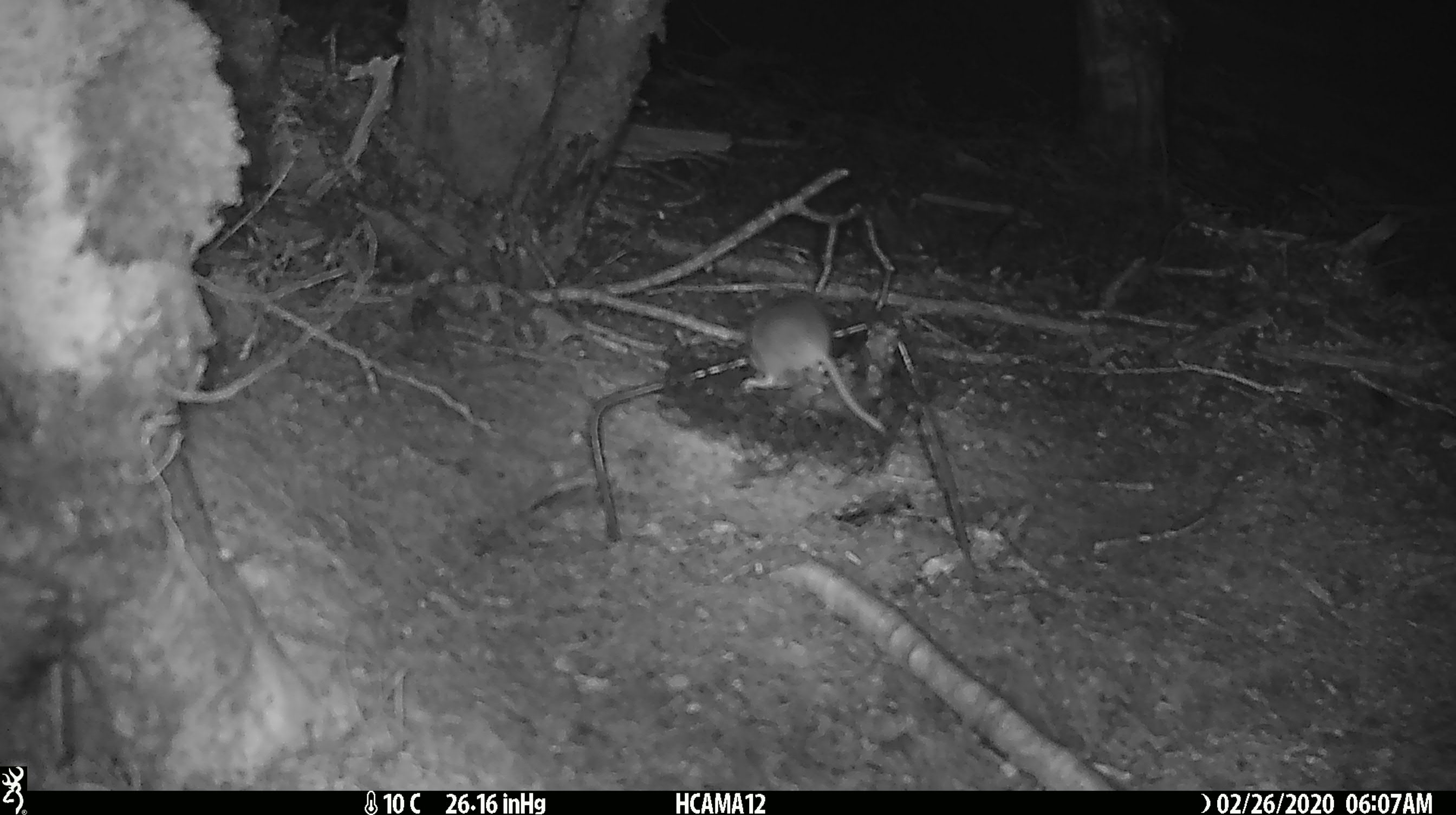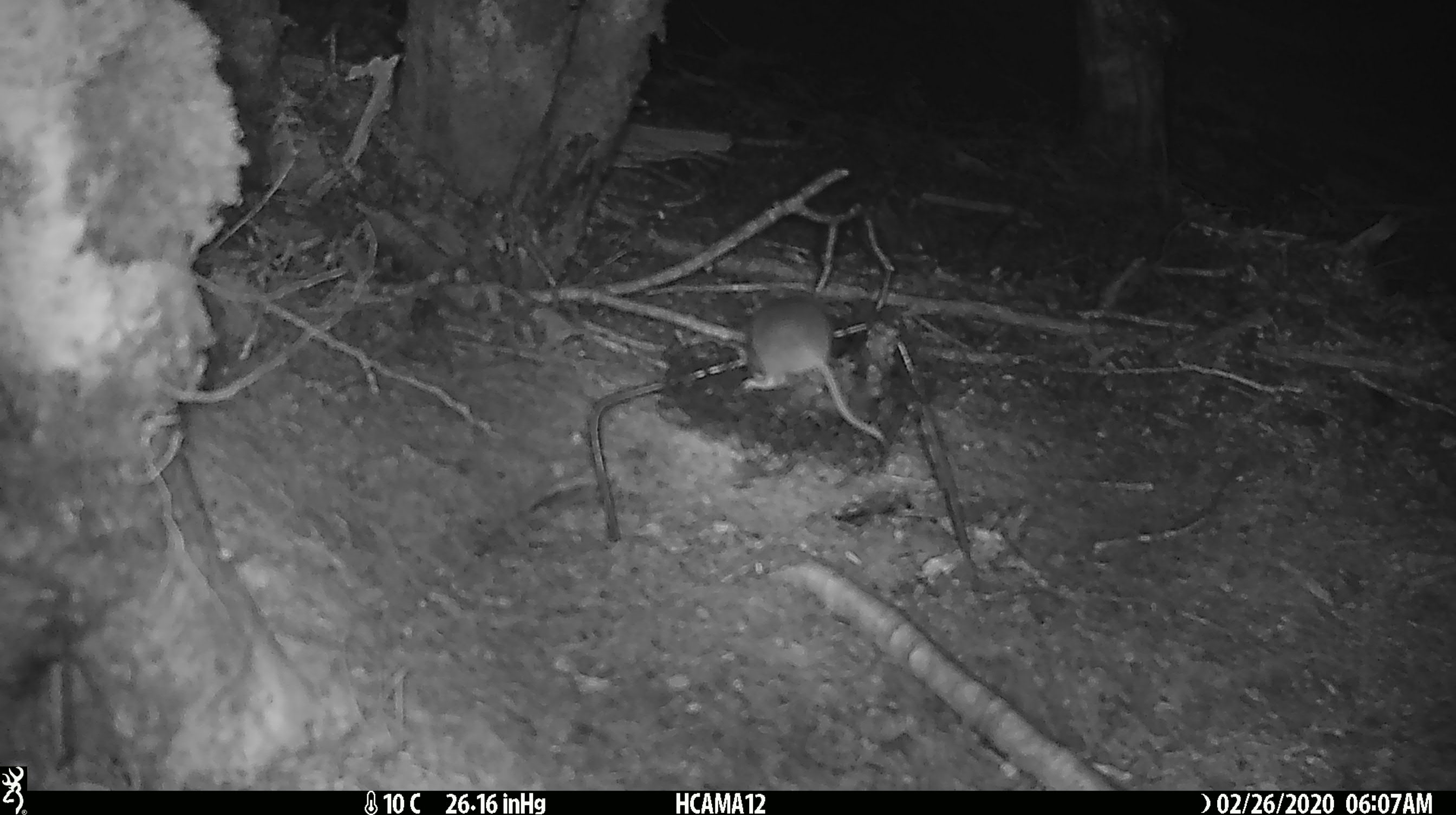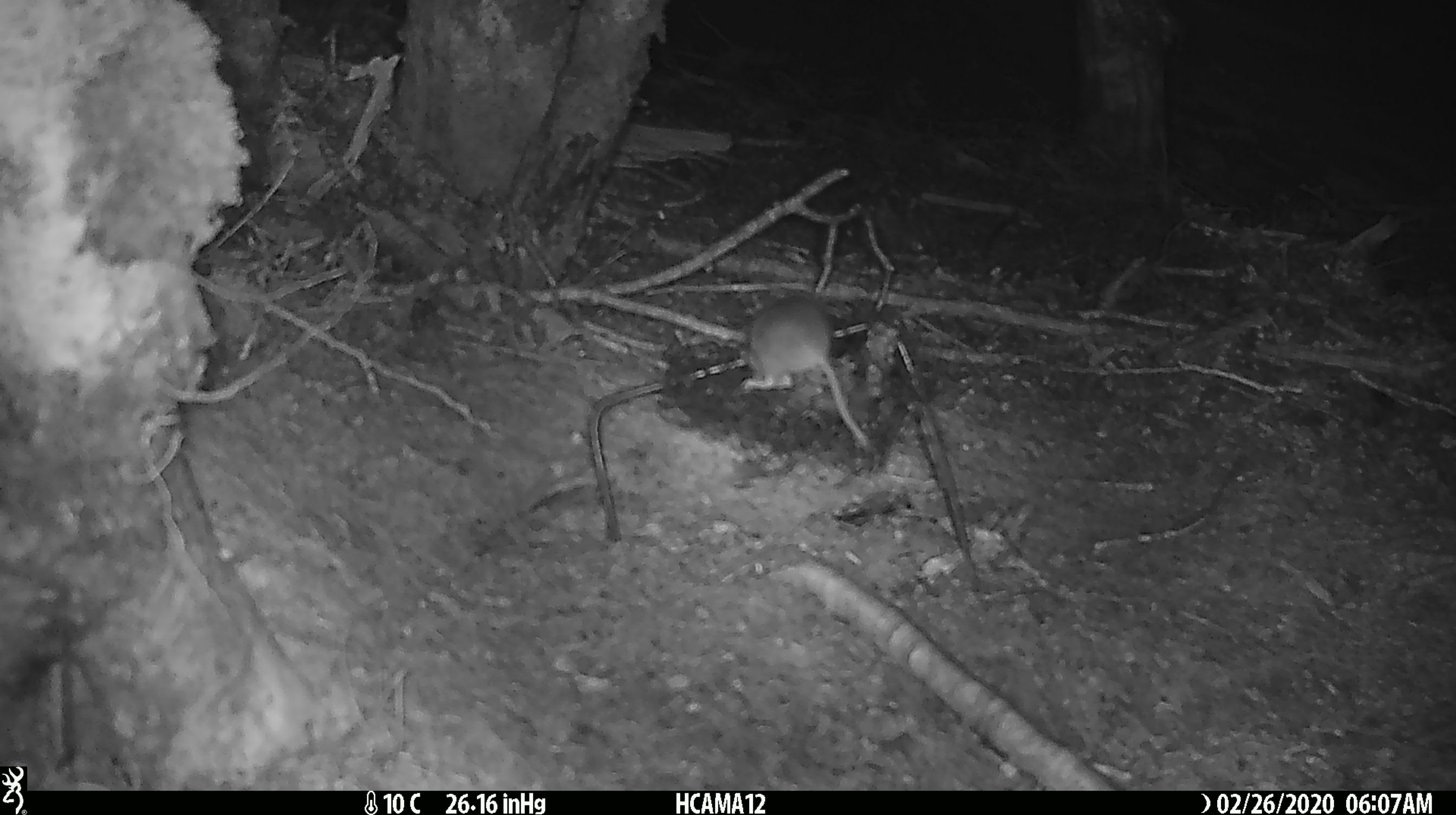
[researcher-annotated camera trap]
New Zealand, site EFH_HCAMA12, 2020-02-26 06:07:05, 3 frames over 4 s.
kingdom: Animalia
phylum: Chordata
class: Mammalia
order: Rodentia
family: Muridae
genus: Mus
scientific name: Mus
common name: mouse